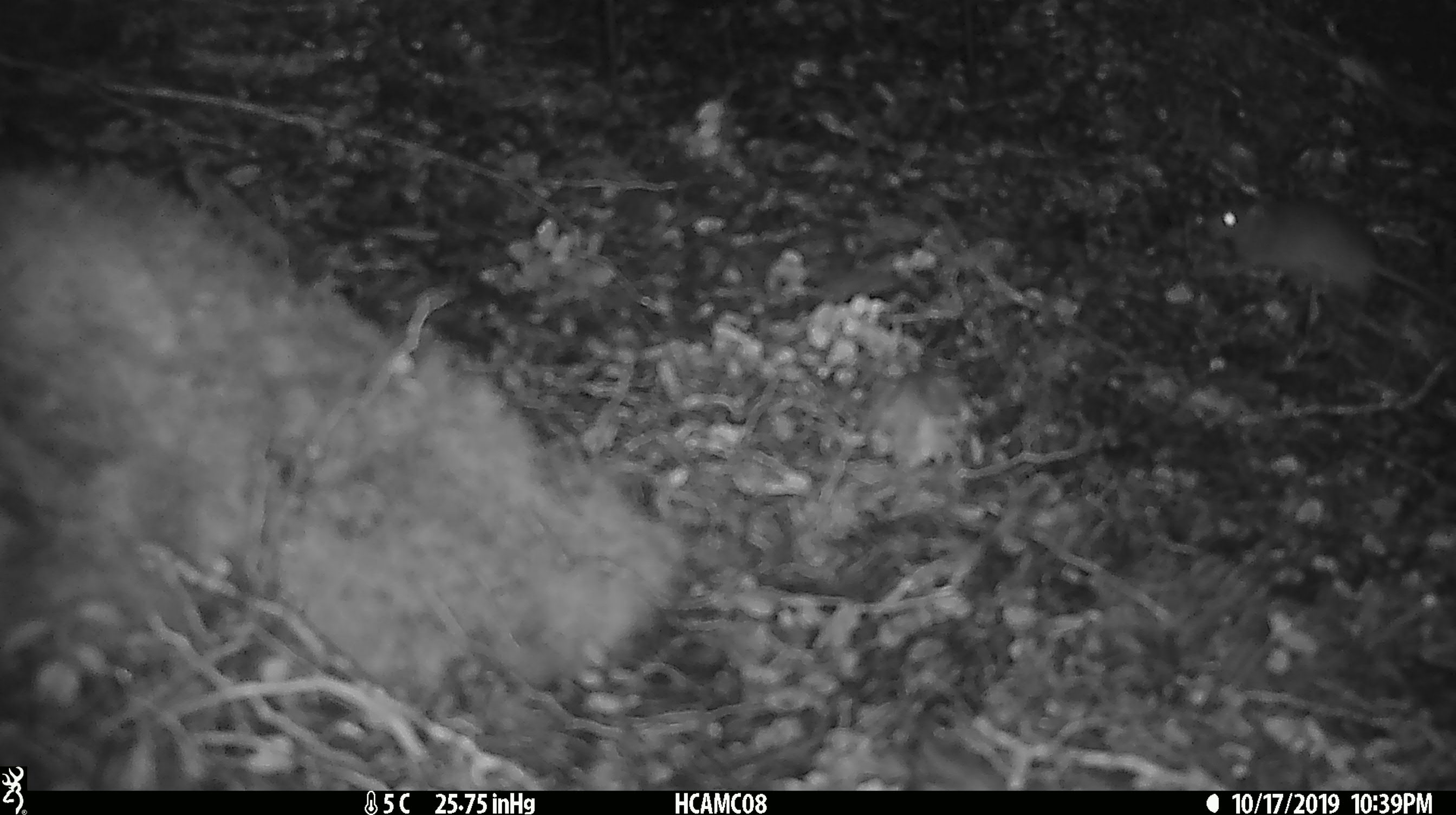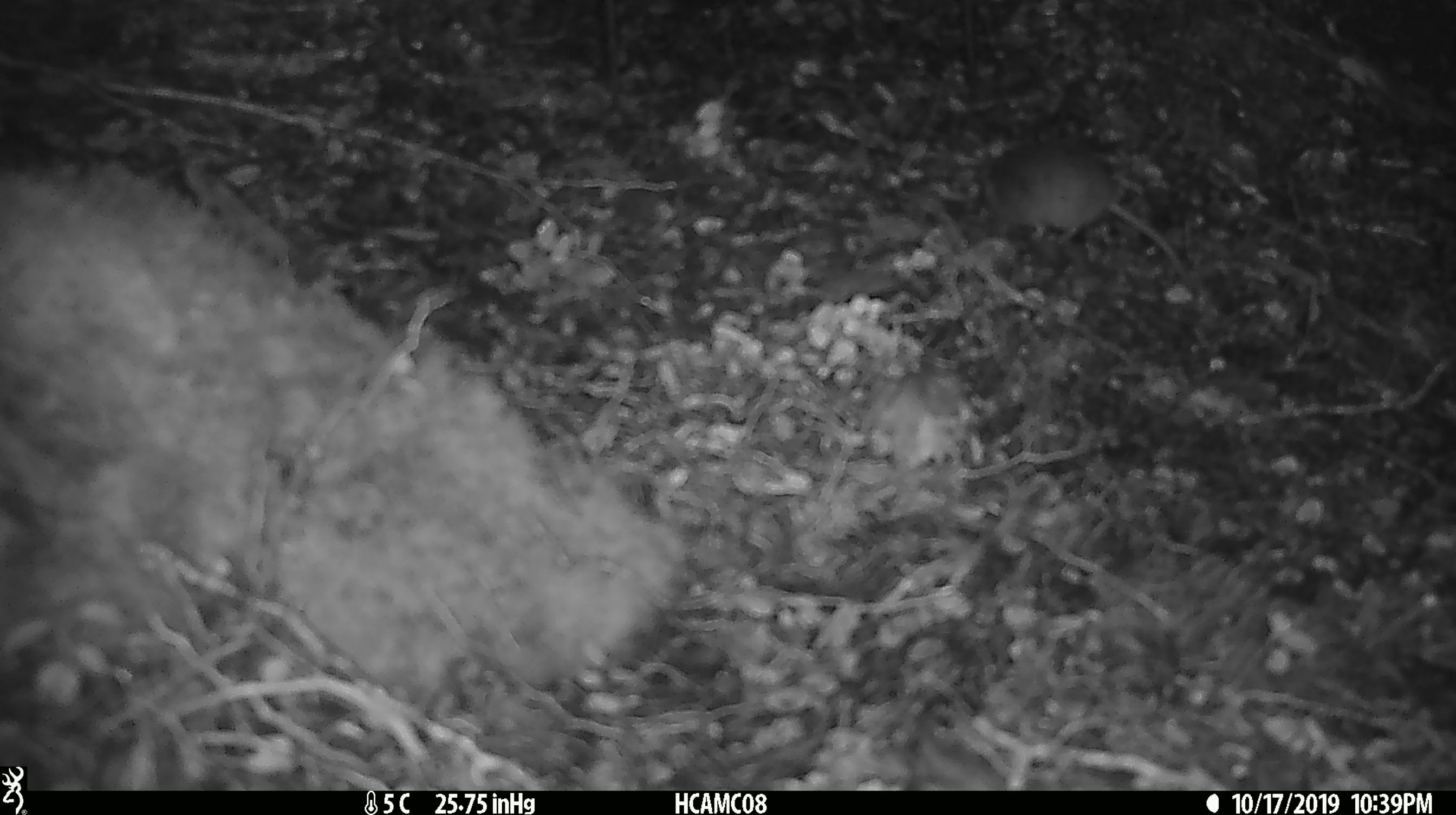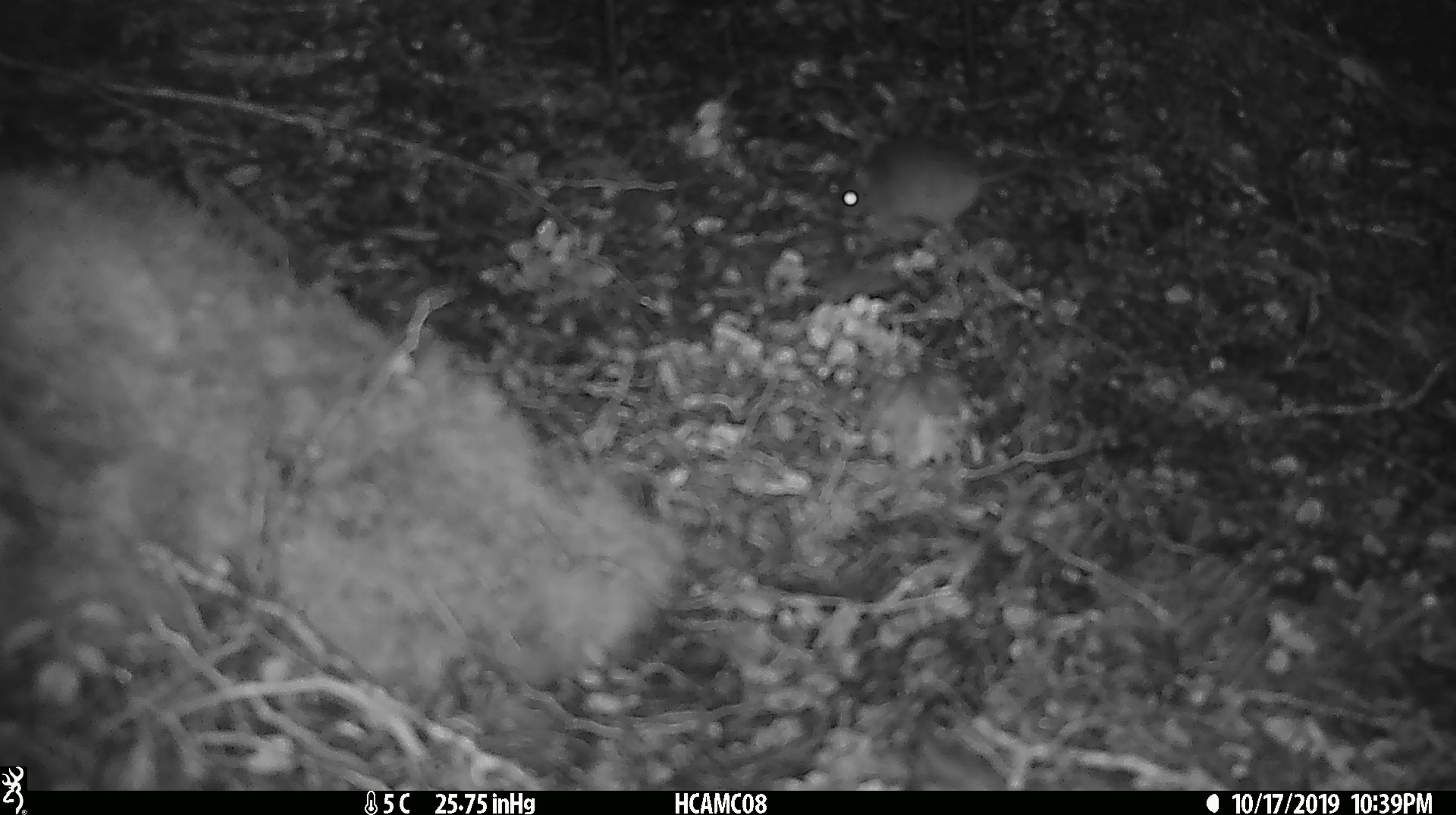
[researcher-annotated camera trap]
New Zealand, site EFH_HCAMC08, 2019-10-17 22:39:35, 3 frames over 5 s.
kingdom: Animalia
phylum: Chordata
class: Mammalia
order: Rodentia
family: Muridae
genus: Mus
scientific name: Mus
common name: mouse